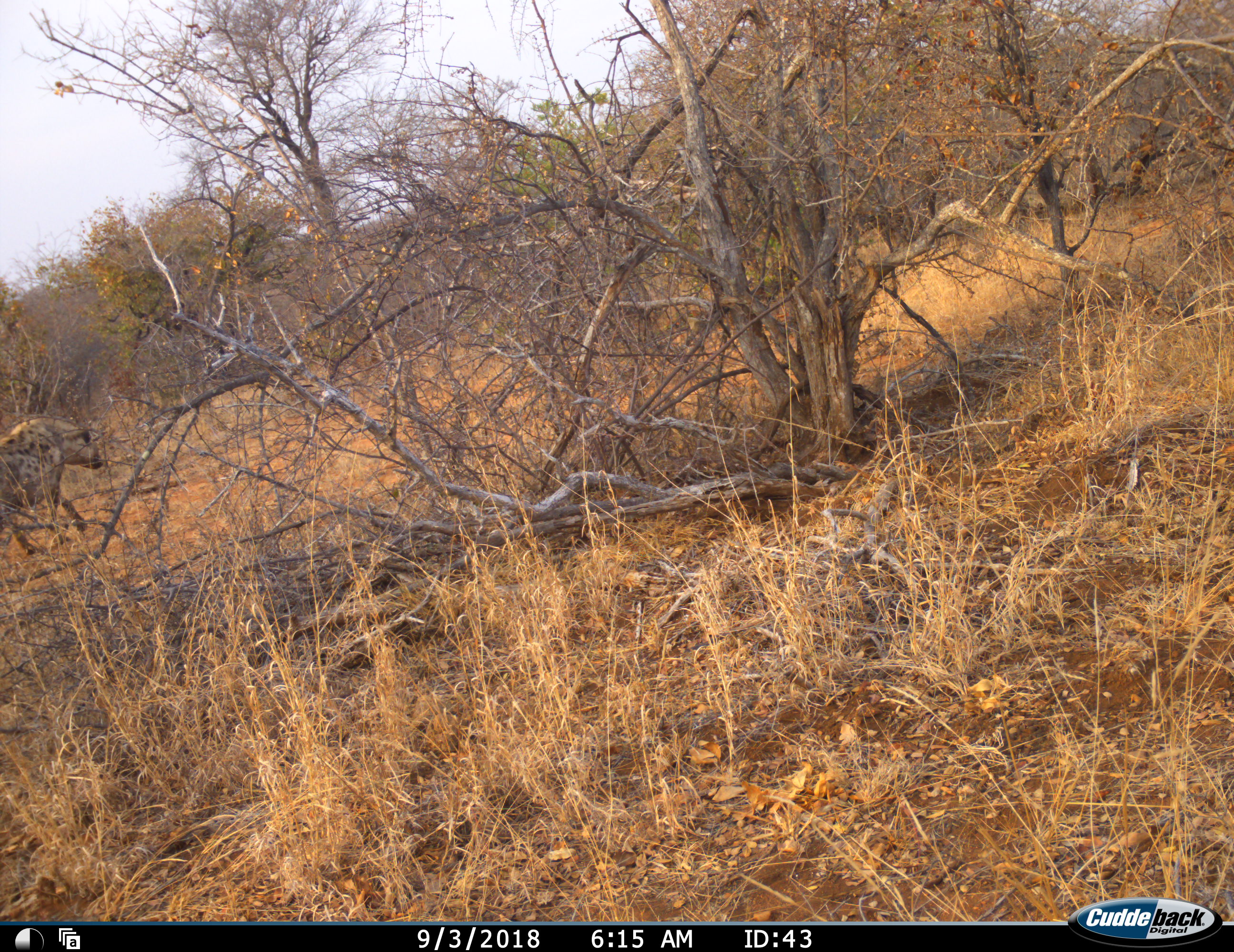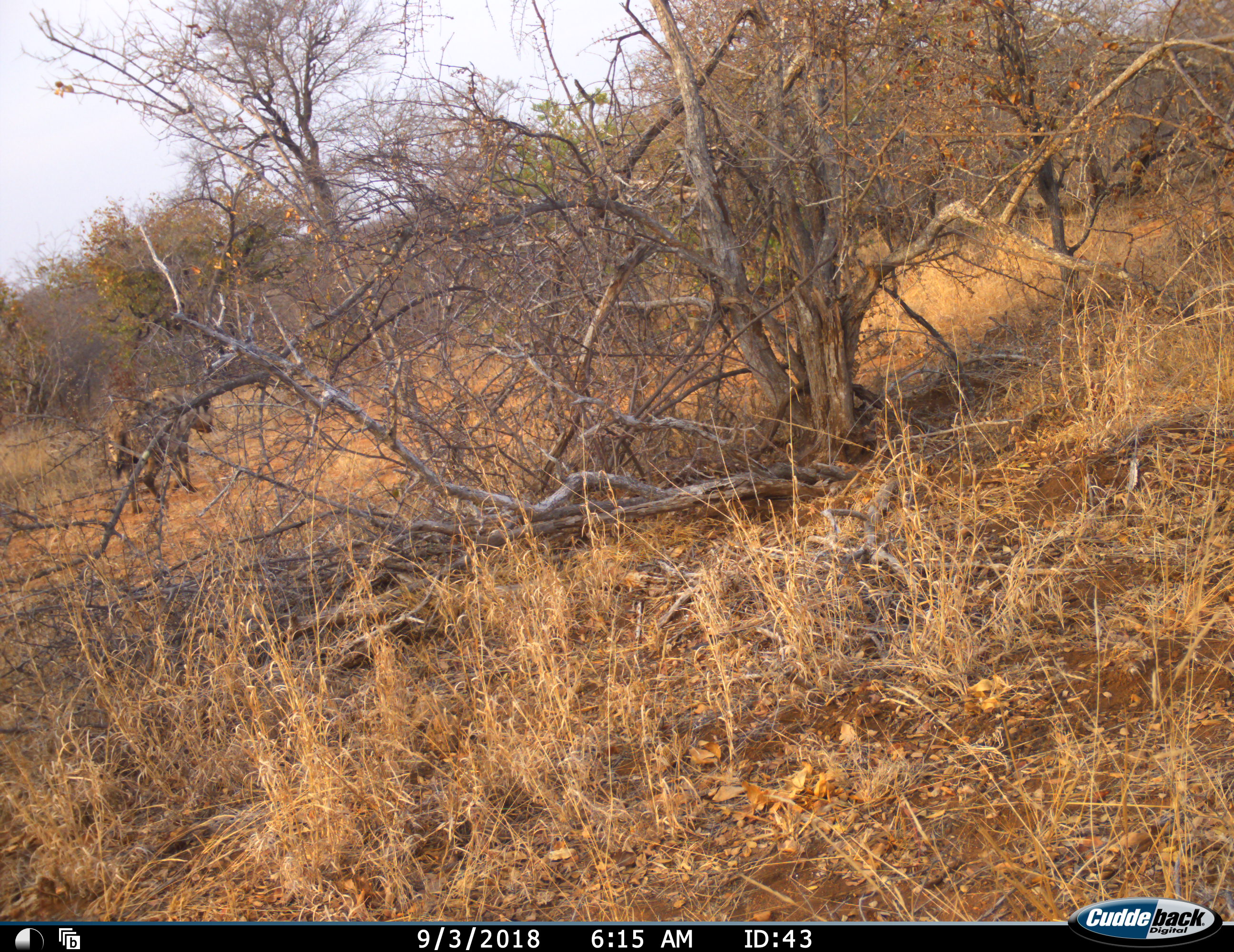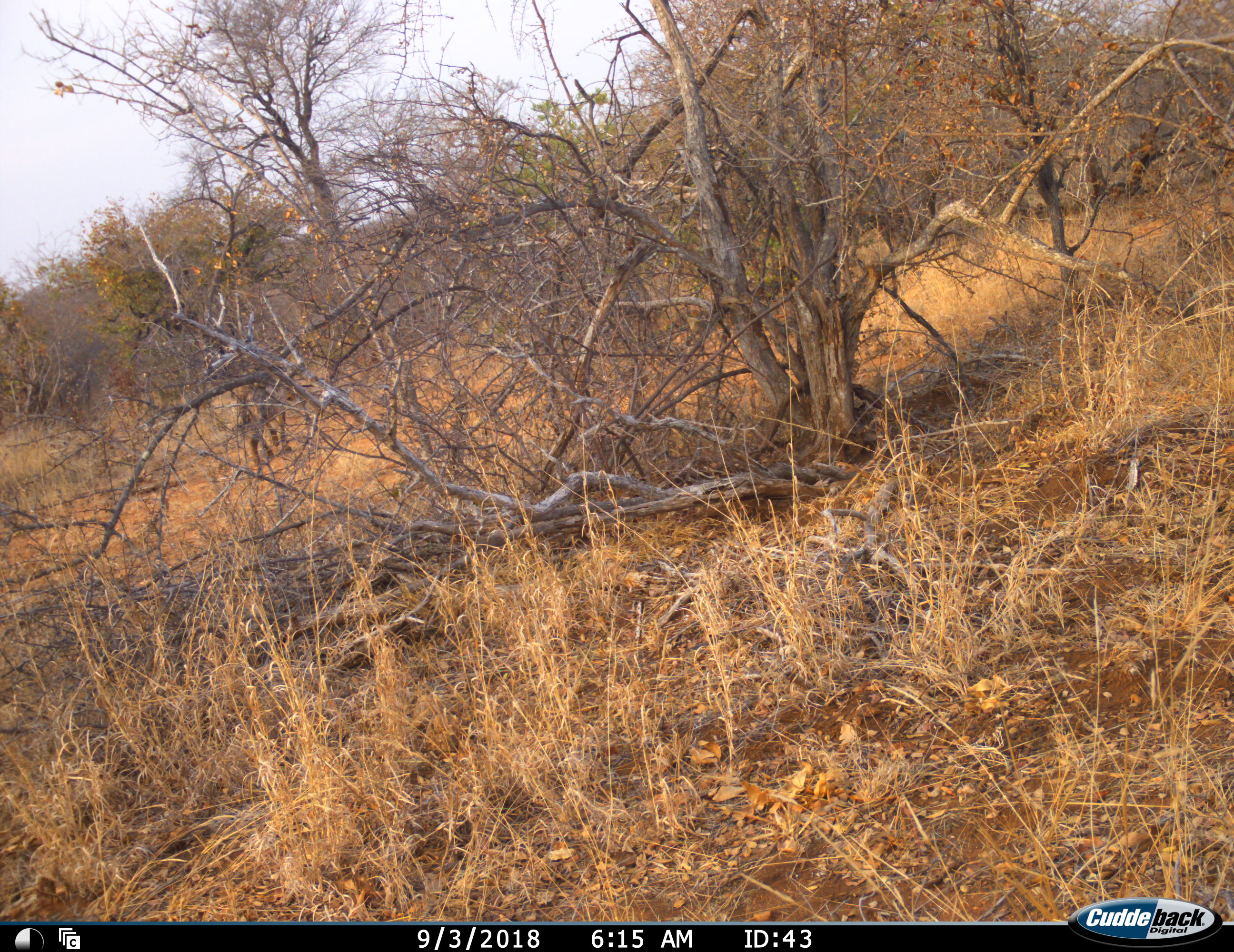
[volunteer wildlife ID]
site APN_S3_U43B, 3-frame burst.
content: unidentified animal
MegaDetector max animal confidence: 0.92